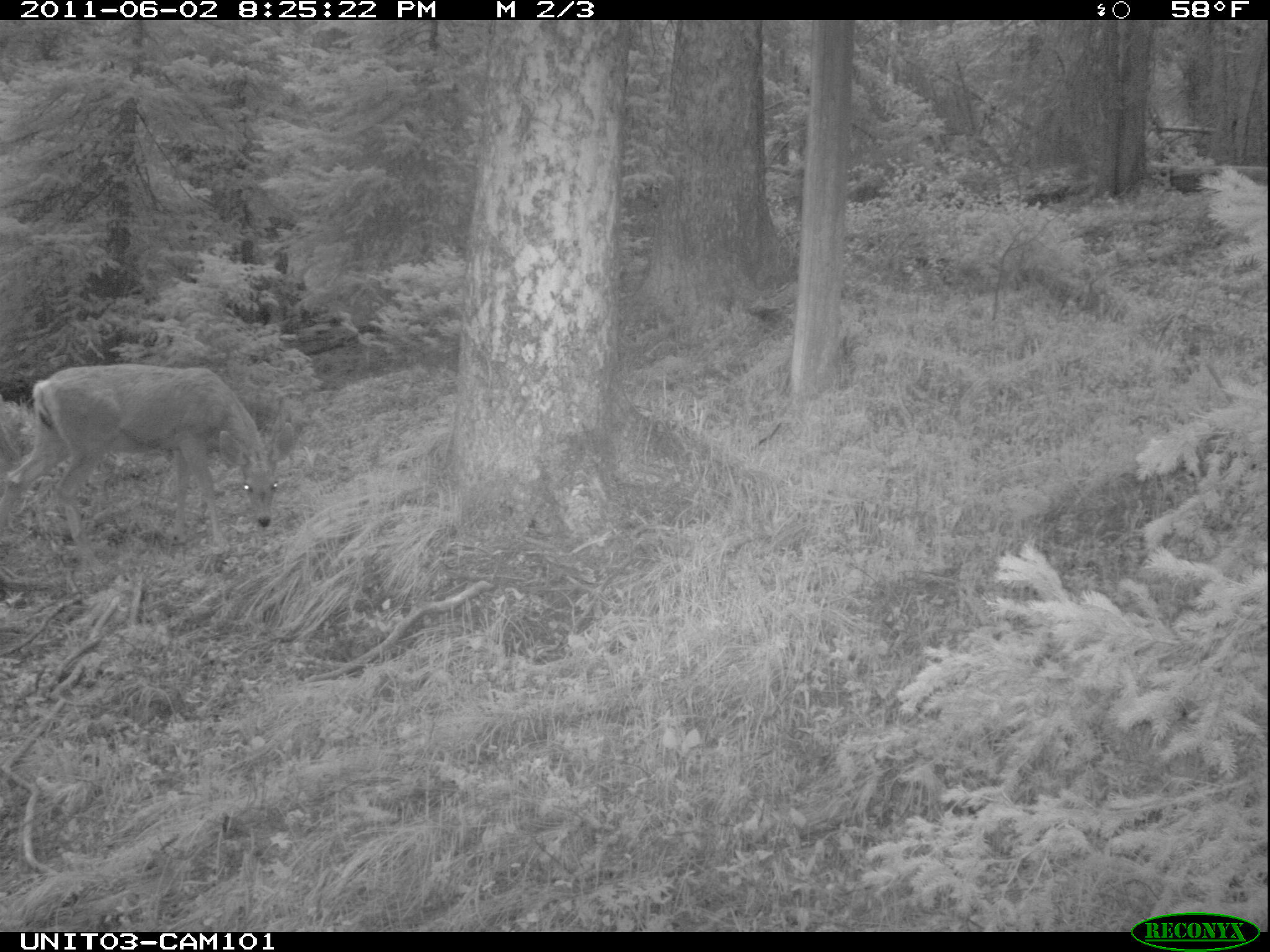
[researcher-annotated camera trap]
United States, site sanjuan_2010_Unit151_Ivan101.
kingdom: Animalia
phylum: Chordata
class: Mammalia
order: Artiodactyla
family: Cervidae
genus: Odocoileus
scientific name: Odocoileus hemionus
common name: mule deer